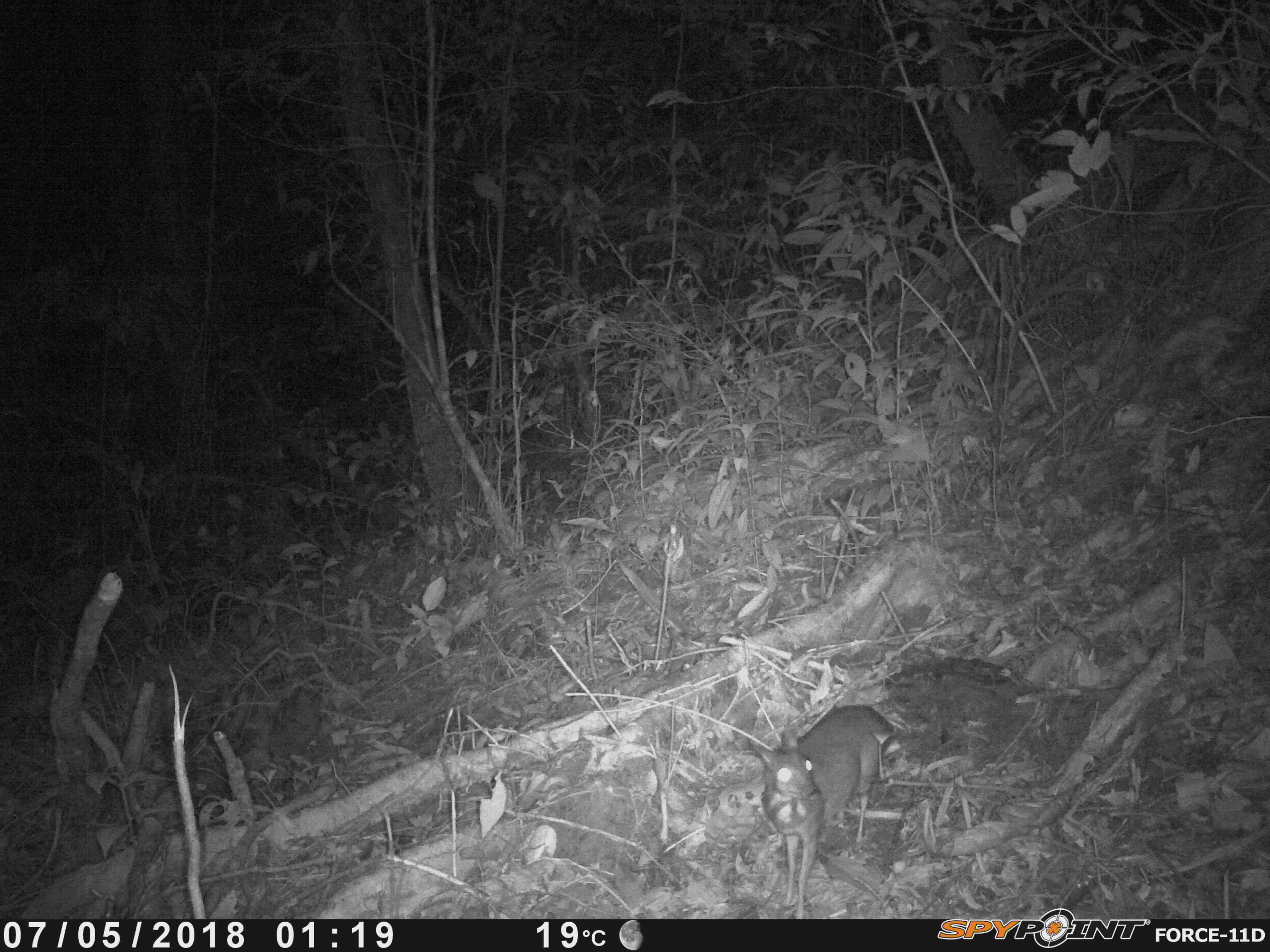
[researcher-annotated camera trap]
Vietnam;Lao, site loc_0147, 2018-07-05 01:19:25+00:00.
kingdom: Animalia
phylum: Chordata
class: Mammalia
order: Artiodactyla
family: Tragulidae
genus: Moschiola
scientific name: Moschiola meminna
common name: chevrotain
Chevrotain (Moschiola meminna). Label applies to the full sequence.